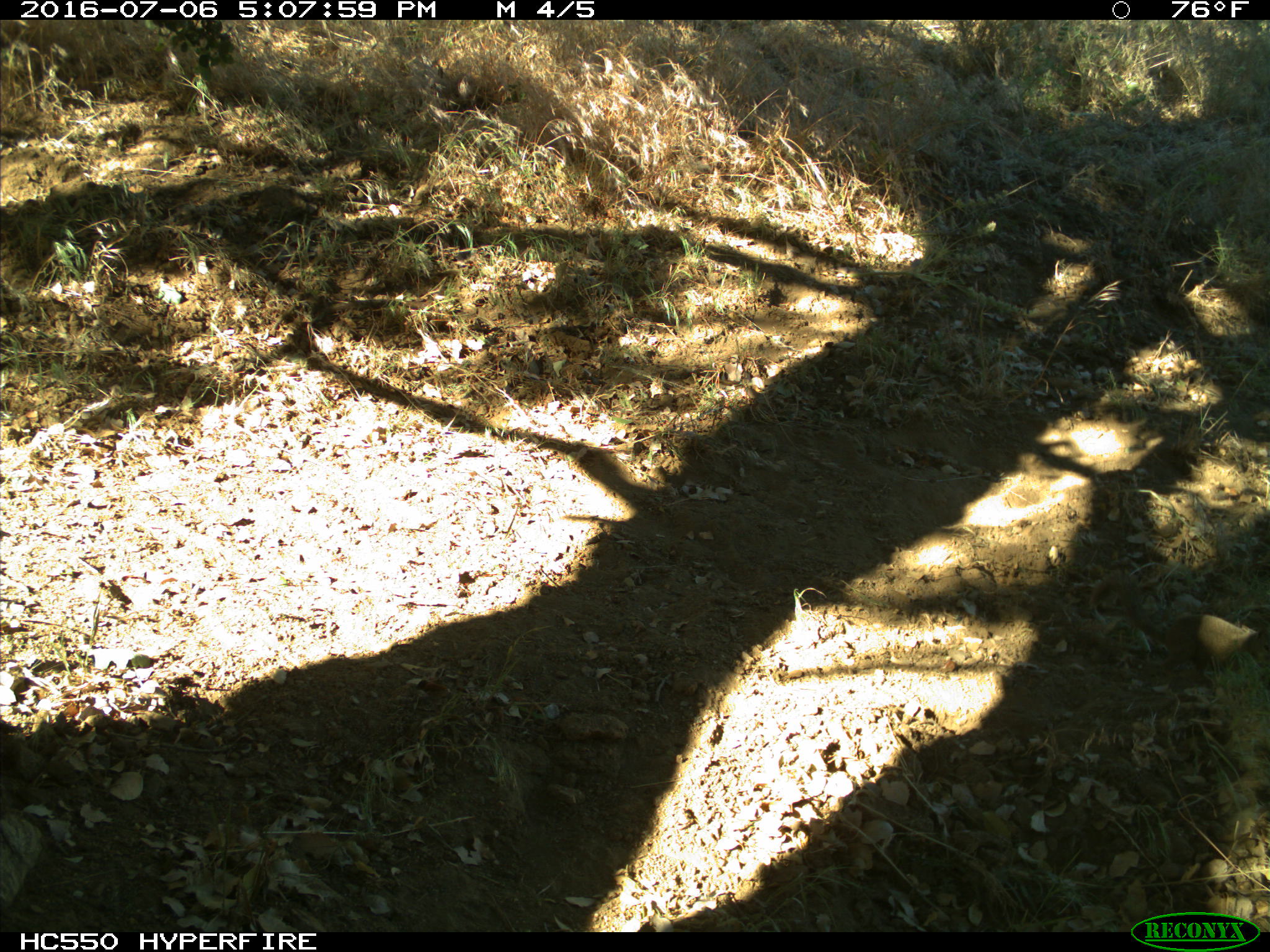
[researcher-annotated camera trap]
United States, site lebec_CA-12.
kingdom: Animalia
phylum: Chordata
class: Mammalia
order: Rodentia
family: Sciuridae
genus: Otospermophilus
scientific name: Otospermophilus beecheyi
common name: california ground squirrel